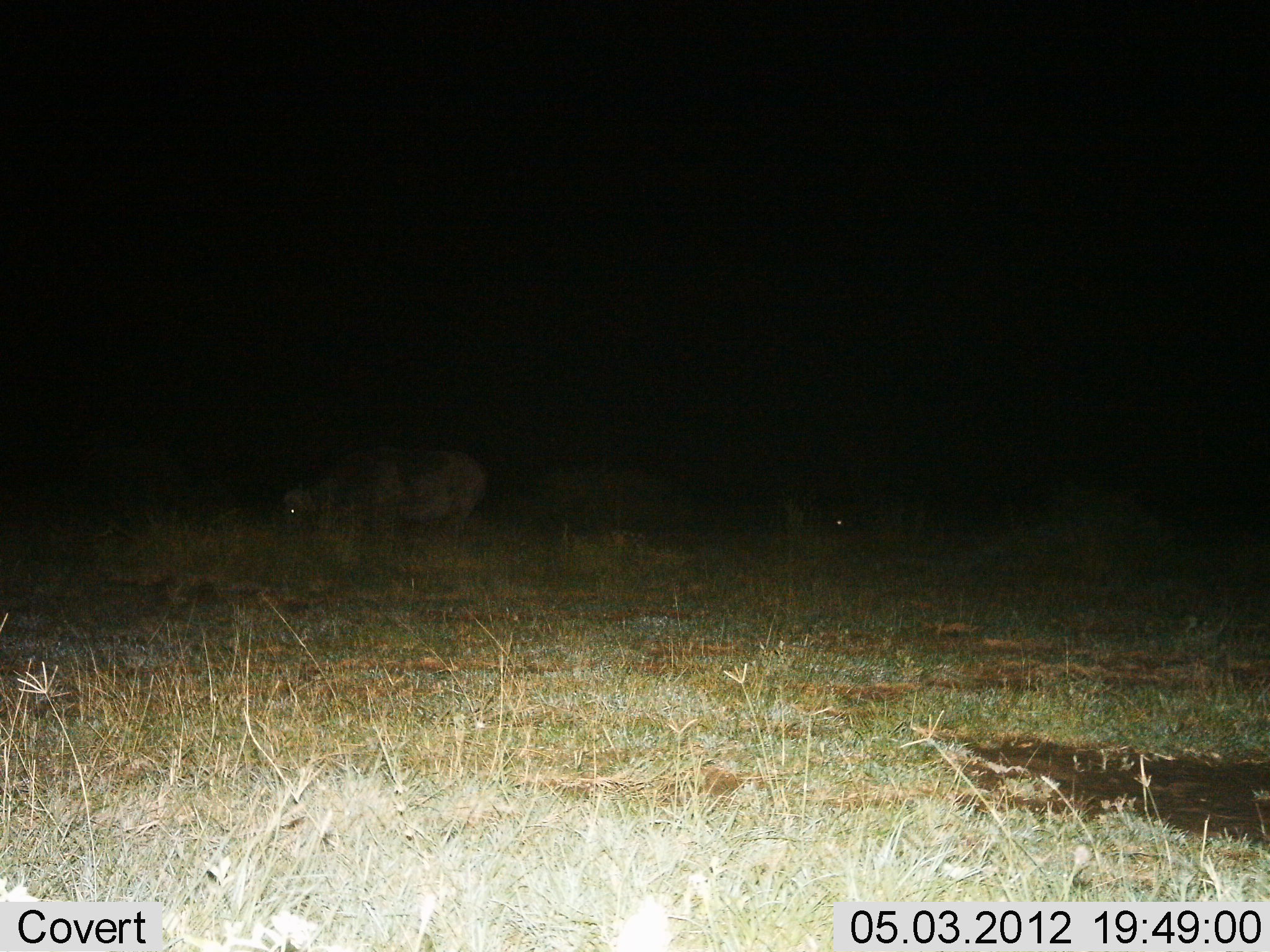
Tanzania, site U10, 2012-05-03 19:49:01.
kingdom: Animalia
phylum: Chordata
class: Mammalia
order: Artiodactyla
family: Bovidae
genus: Syncerus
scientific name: Syncerus caffer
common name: cape buffalo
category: buffalo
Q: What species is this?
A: Buffalo (cape buffalo) (Syncerus caffer).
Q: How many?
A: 1.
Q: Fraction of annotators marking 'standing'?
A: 38%.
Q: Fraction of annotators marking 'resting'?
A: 12%.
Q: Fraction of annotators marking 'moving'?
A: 25%.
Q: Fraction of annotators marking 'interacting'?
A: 0%.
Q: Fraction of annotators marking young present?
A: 0%.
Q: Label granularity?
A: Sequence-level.